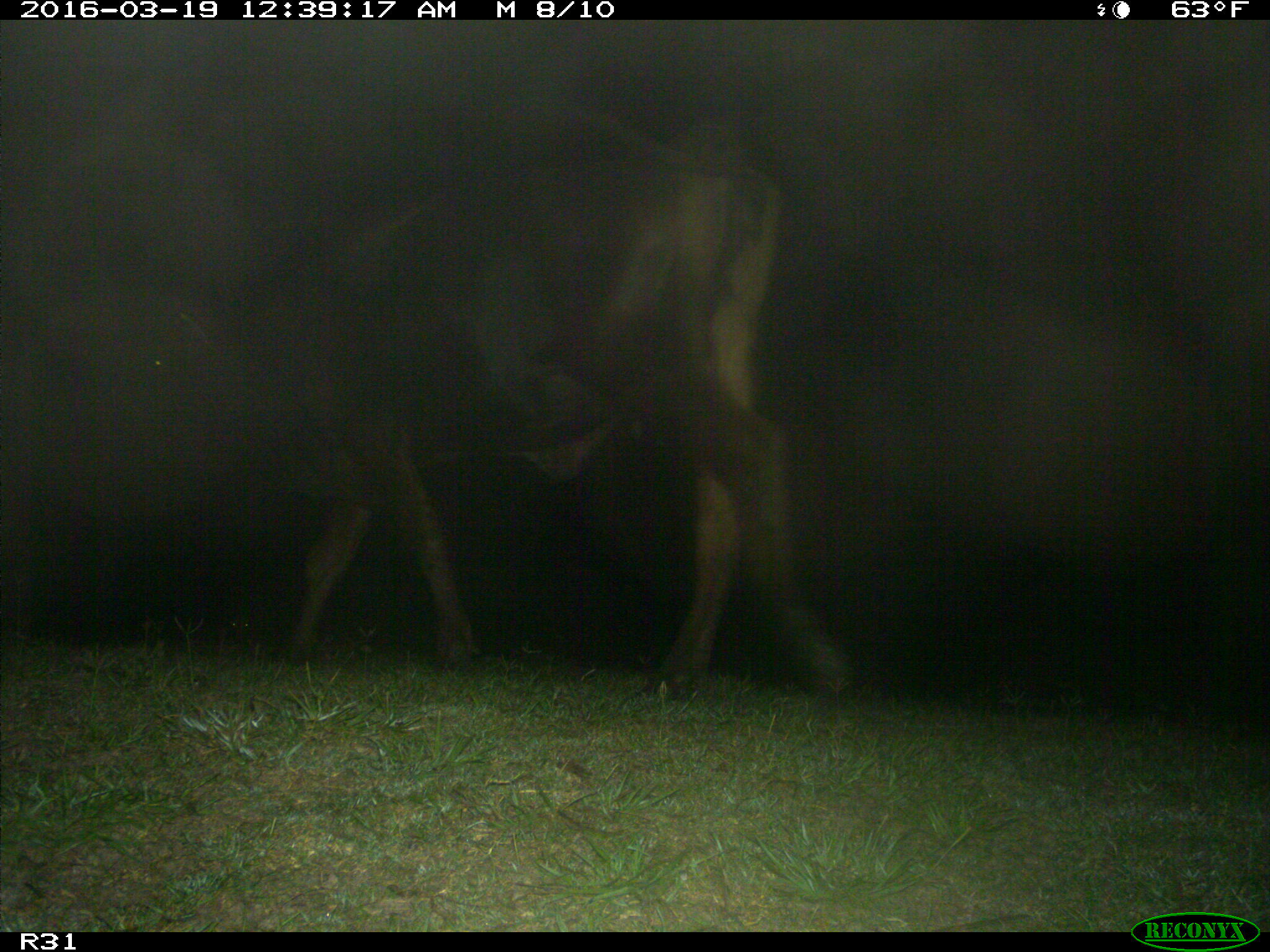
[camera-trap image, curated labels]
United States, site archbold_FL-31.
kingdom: Animalia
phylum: Chordata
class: Mammalia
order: Artiodactyla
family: Bovidae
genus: Bos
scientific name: Bos taurus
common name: domestic cow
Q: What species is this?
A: Bos taurus (domestic cow).